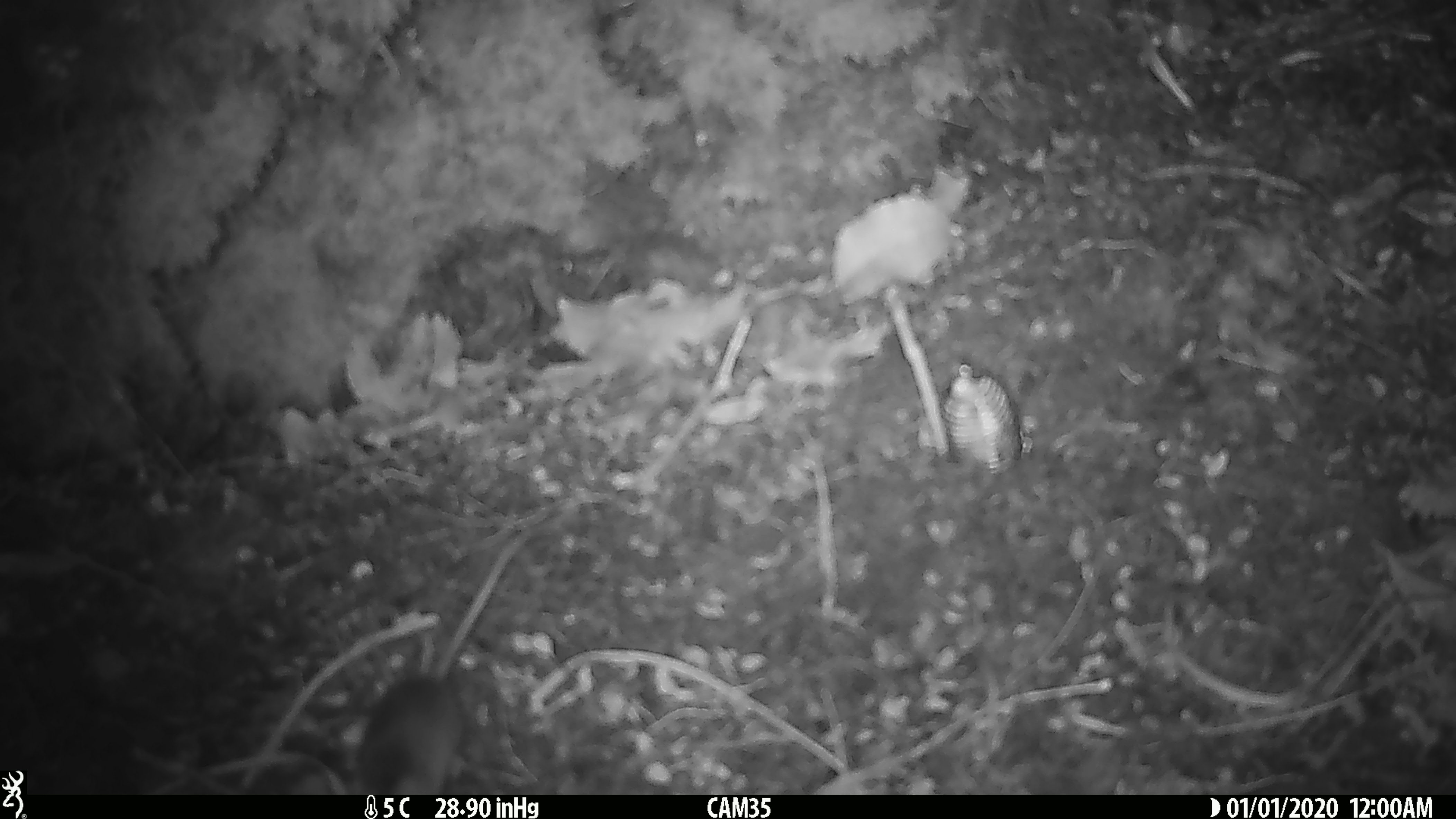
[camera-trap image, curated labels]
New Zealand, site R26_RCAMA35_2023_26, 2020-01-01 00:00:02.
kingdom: Animalia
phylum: Chordata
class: Mammalia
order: Rodentia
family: Muridae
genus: Mus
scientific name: Mus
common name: mouse